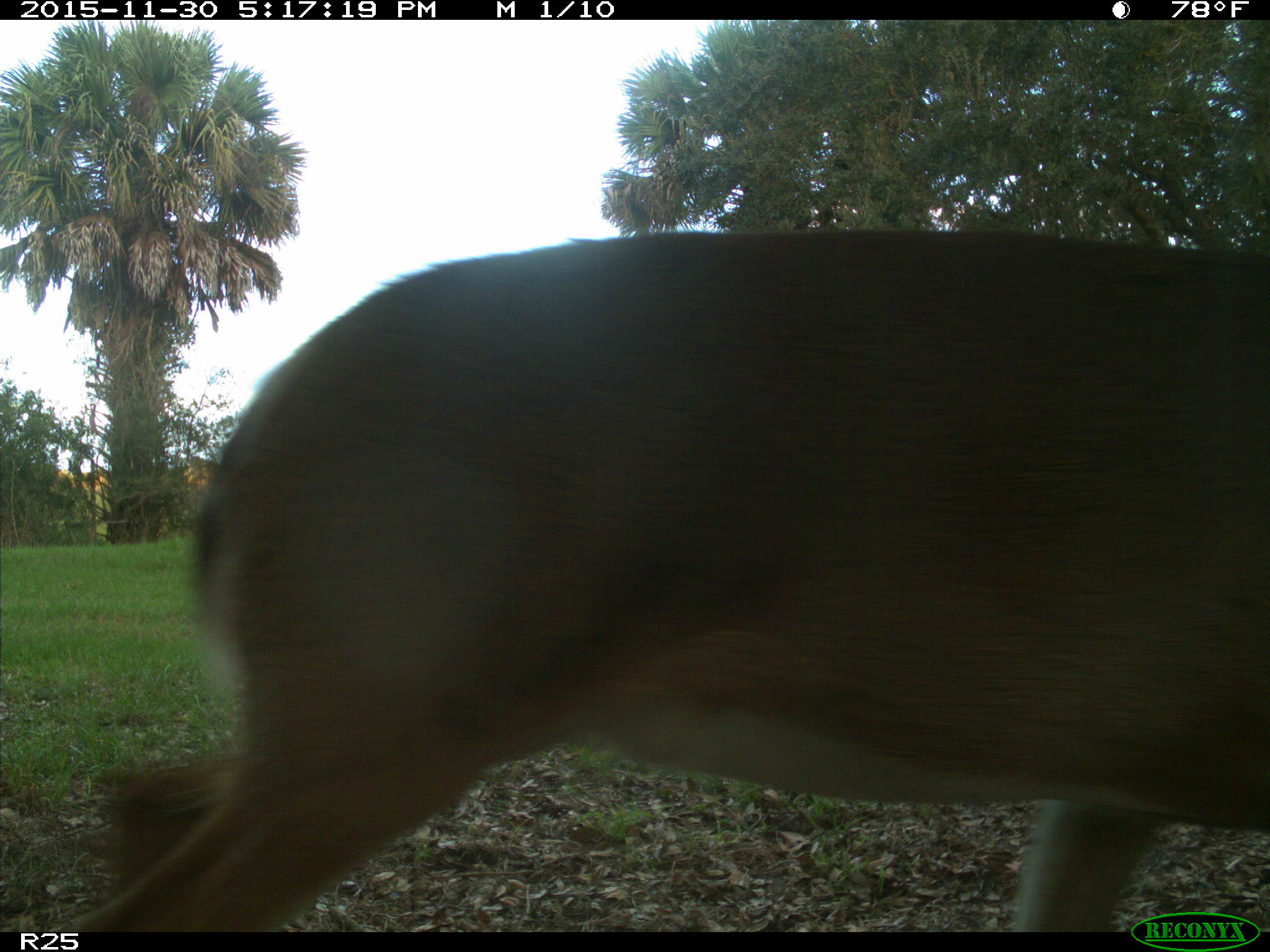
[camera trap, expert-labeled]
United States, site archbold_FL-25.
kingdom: Animalia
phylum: Chordata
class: Mammalia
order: Artiodactyla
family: Cervidae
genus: Odocoileus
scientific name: Odocoileus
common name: deer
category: unidentified deer